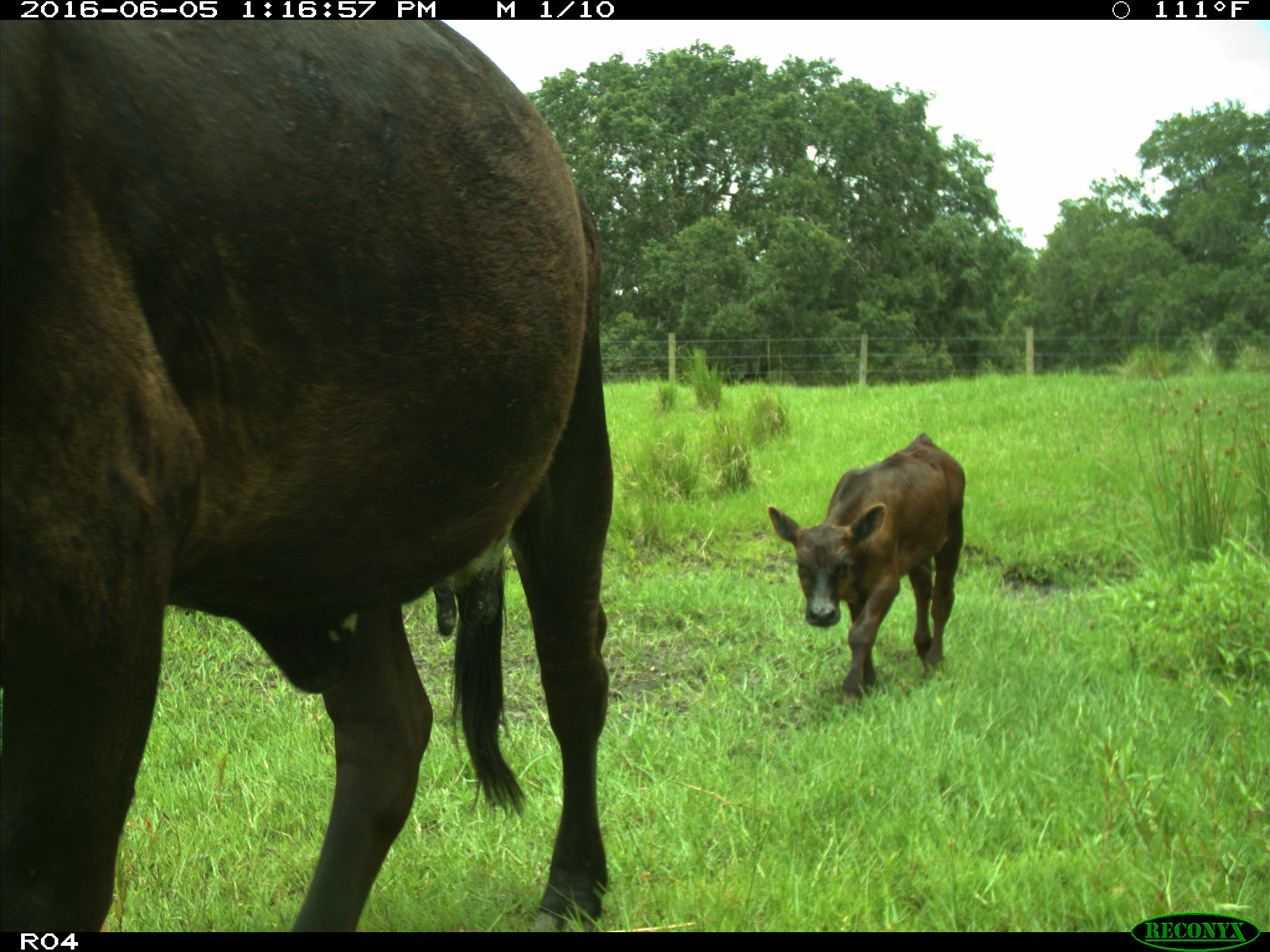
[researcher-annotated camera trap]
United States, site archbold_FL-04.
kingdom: Animalia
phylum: Chordata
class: Mammalia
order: Artiodactyla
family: Bovidae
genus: Bos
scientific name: Bos taurus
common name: domestic cow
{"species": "Bos taurus (domestic cow)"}